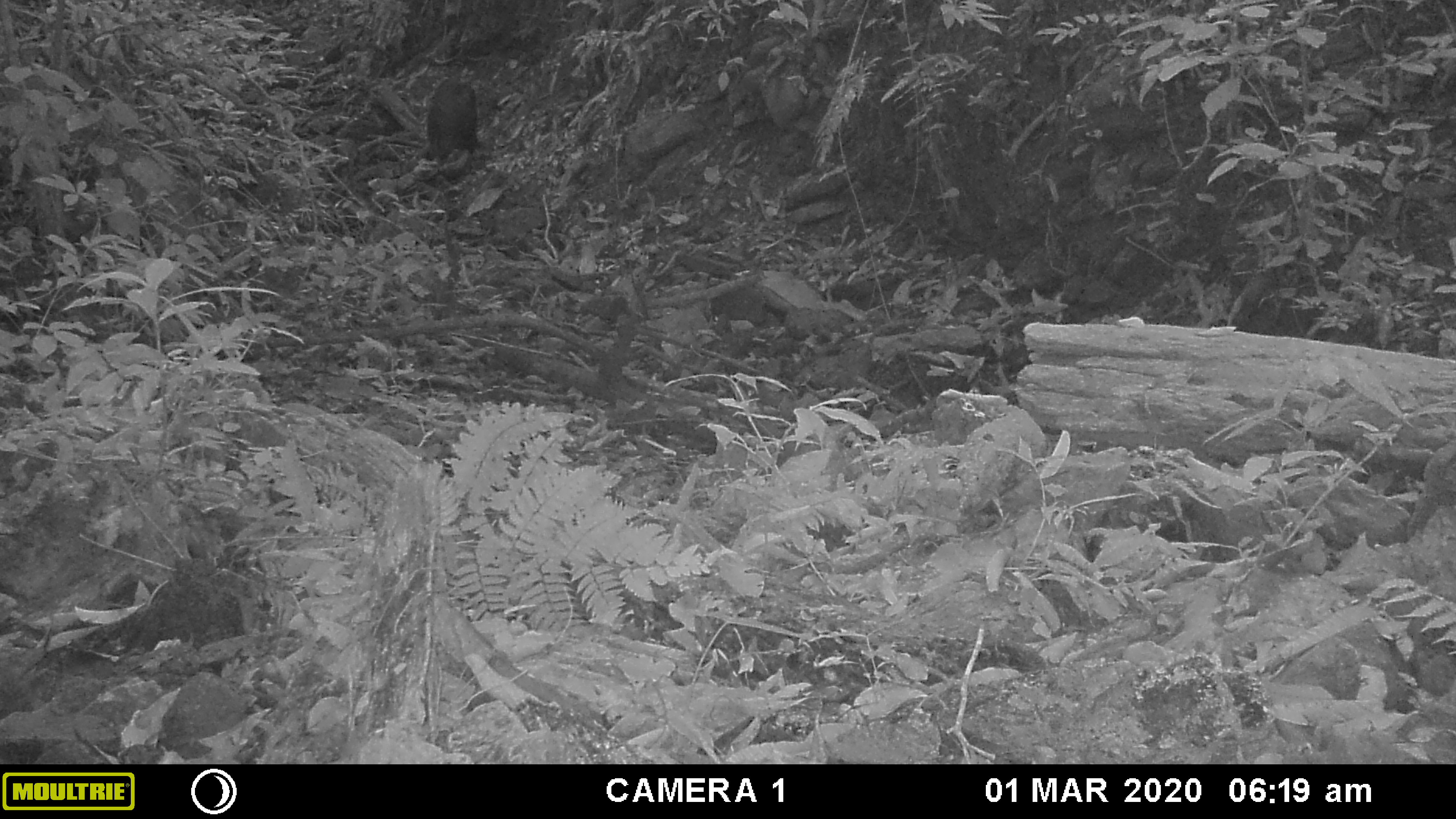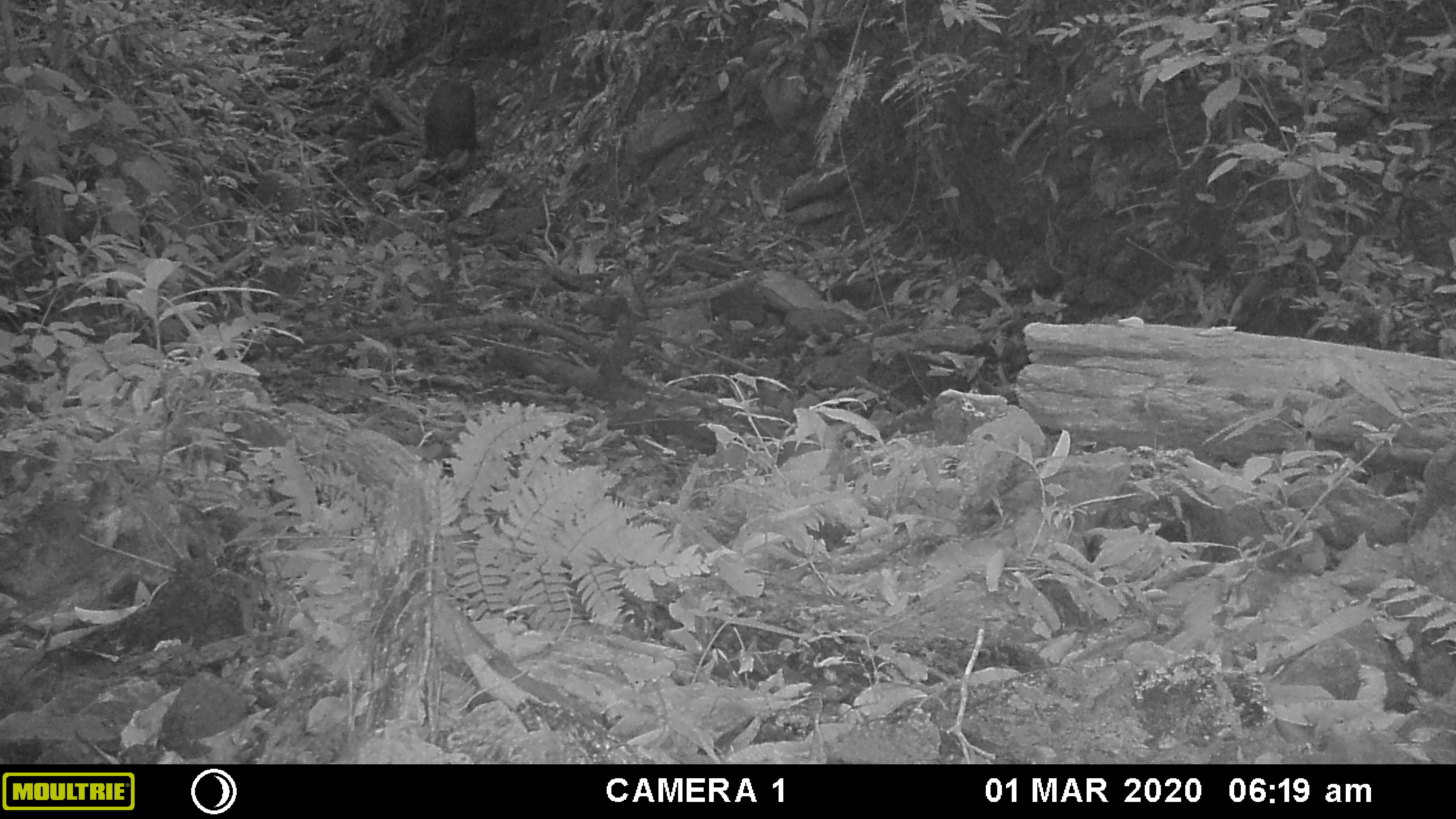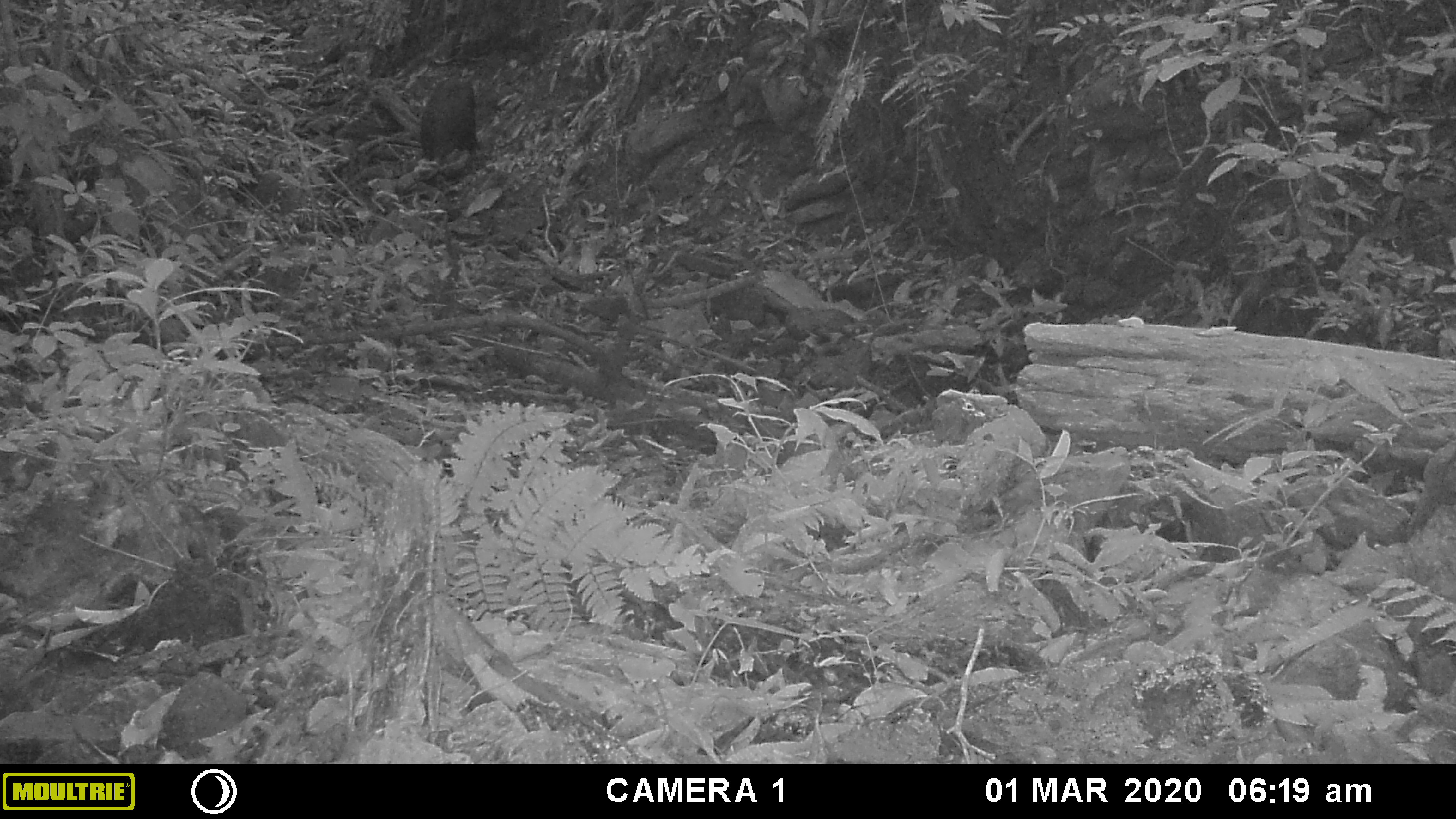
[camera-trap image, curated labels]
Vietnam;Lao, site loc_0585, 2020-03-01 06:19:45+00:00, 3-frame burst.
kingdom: Animalia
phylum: Chordata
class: Mammalia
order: Artiodactyla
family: Suidae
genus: Sus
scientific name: Sus scrofa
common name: eurasian wild pig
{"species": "eurasian wild pig (Sus scrofa)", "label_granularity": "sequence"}